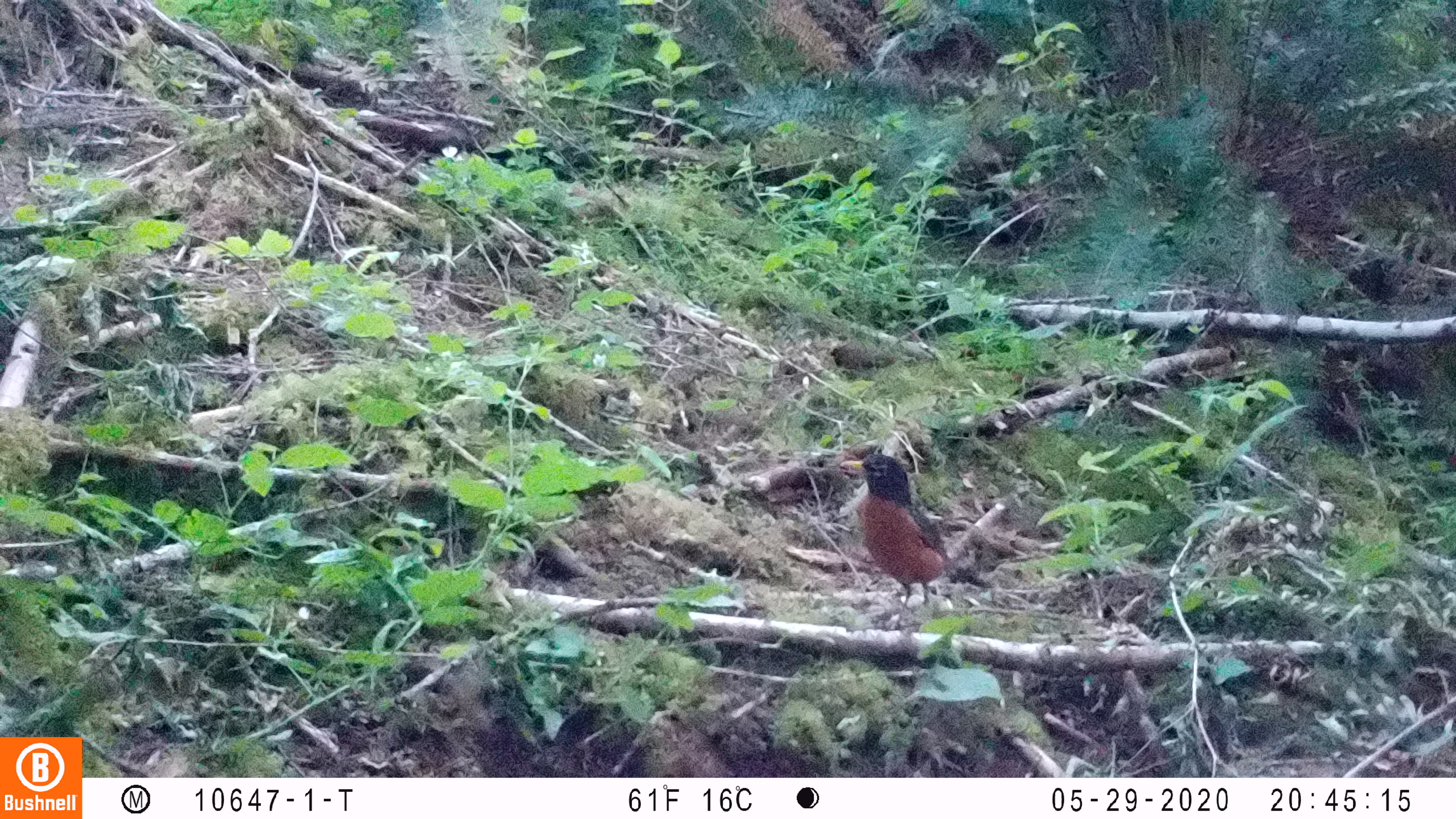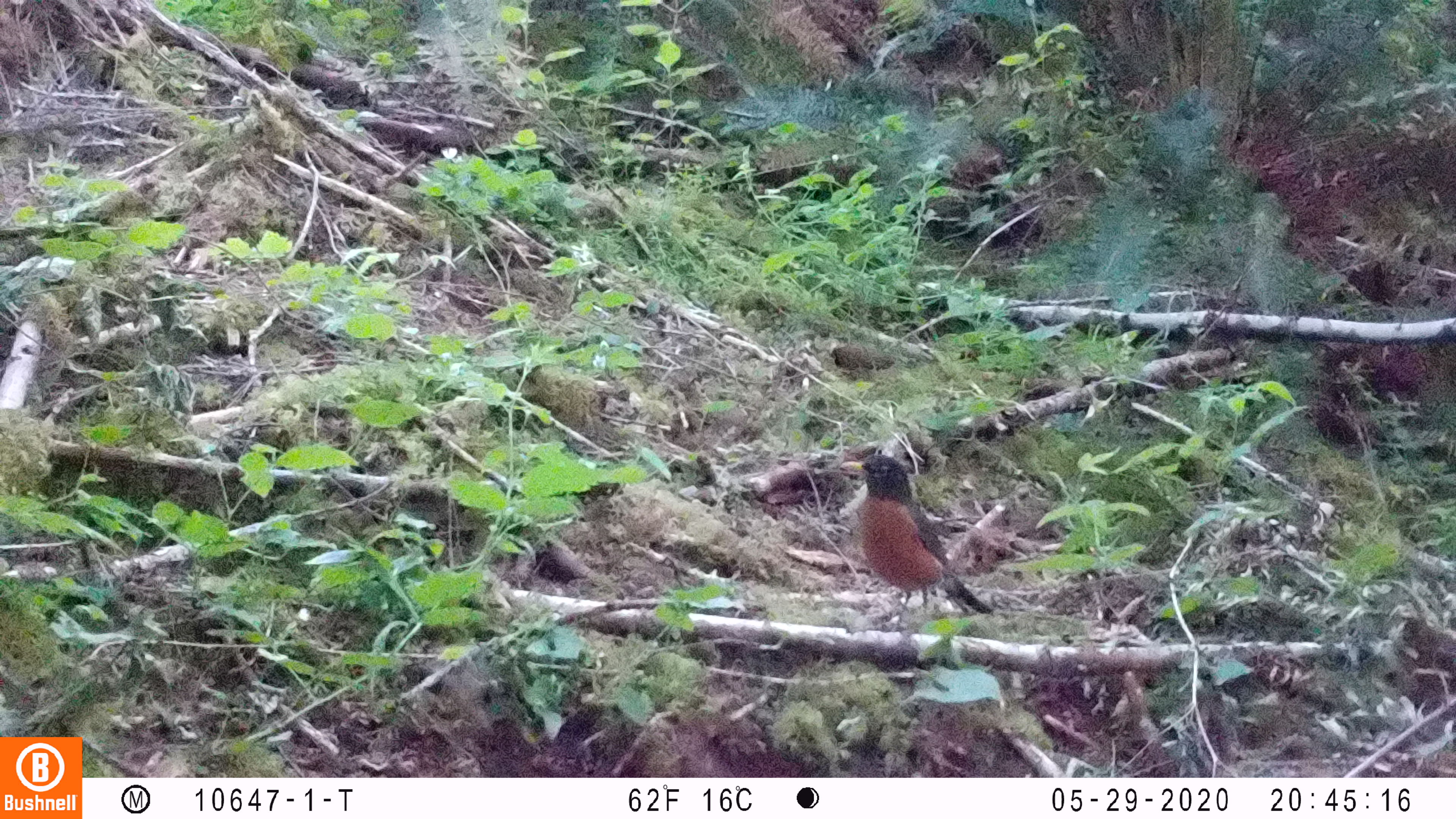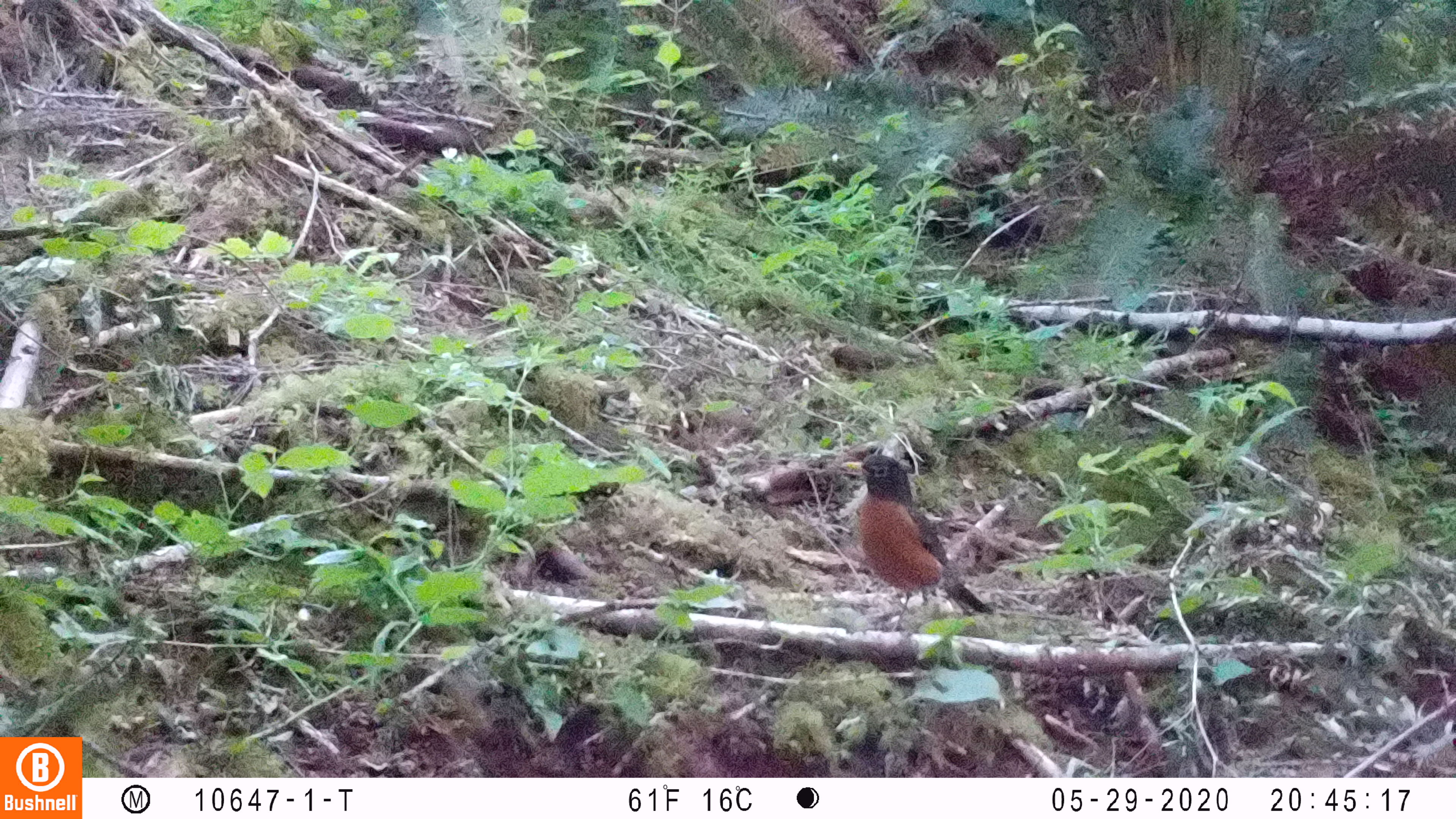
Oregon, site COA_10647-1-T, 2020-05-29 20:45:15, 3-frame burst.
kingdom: Animalia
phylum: Chordata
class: Aves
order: Passeriformes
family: Turdidae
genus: Turdus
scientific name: Turdus migratorius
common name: american robin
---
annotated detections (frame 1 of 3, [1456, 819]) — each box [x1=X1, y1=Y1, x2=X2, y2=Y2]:
american robin: [x1=831, y1=439, x2=1006, y2=635]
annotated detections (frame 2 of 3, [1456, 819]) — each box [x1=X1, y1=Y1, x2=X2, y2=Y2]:
american robin: [x1=825, y1=437, x2=1006, y2=647]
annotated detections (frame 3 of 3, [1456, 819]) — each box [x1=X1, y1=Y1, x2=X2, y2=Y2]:
american robin: [x1=833, y1=445, x2=1009, y2=644]